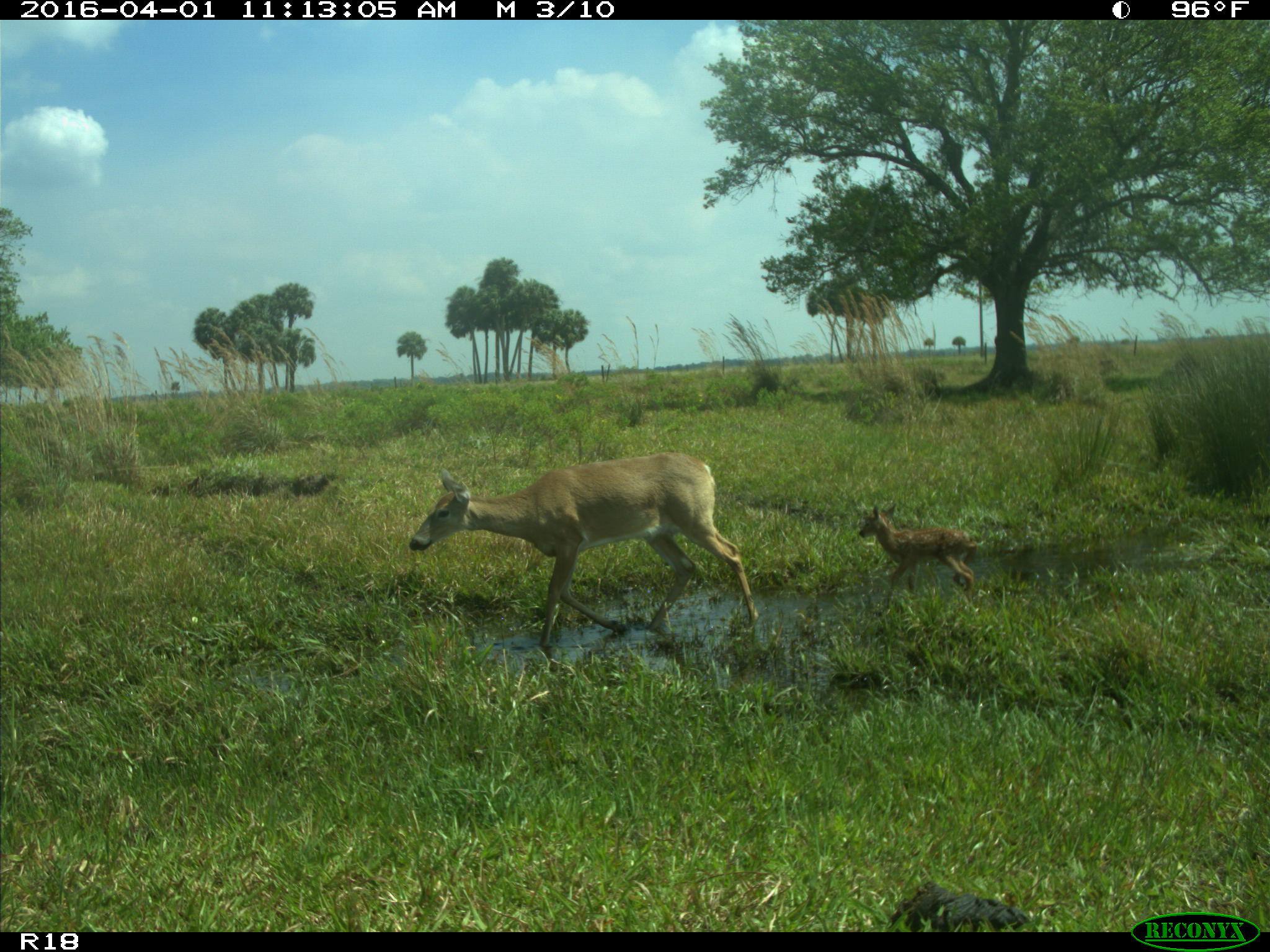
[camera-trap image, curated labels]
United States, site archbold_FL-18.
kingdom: Animalia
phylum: Chordata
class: Mammalia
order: Artiodactyla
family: Cervidae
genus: Odocoileus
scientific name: Odocoileus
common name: deer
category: unidentified deer